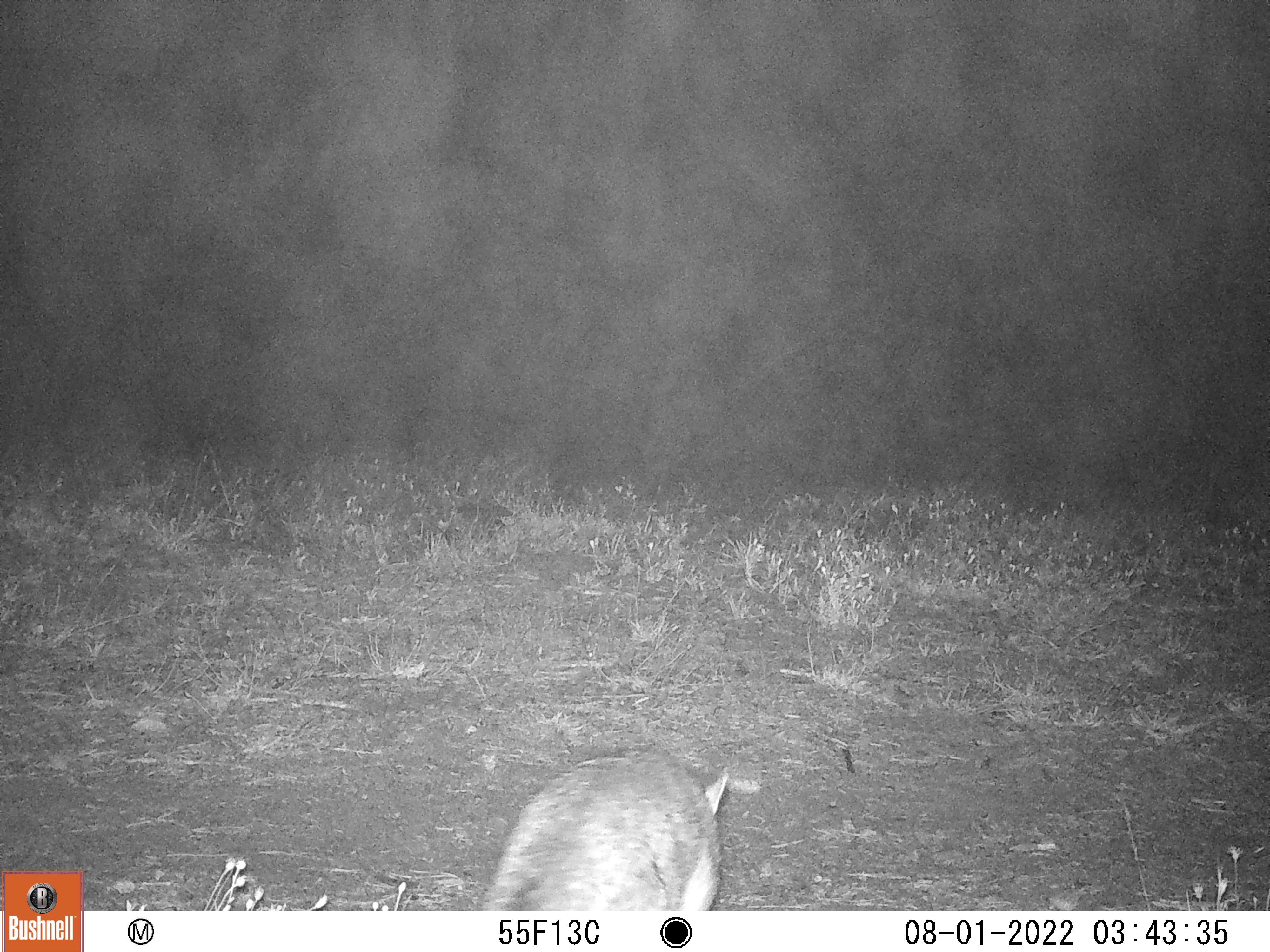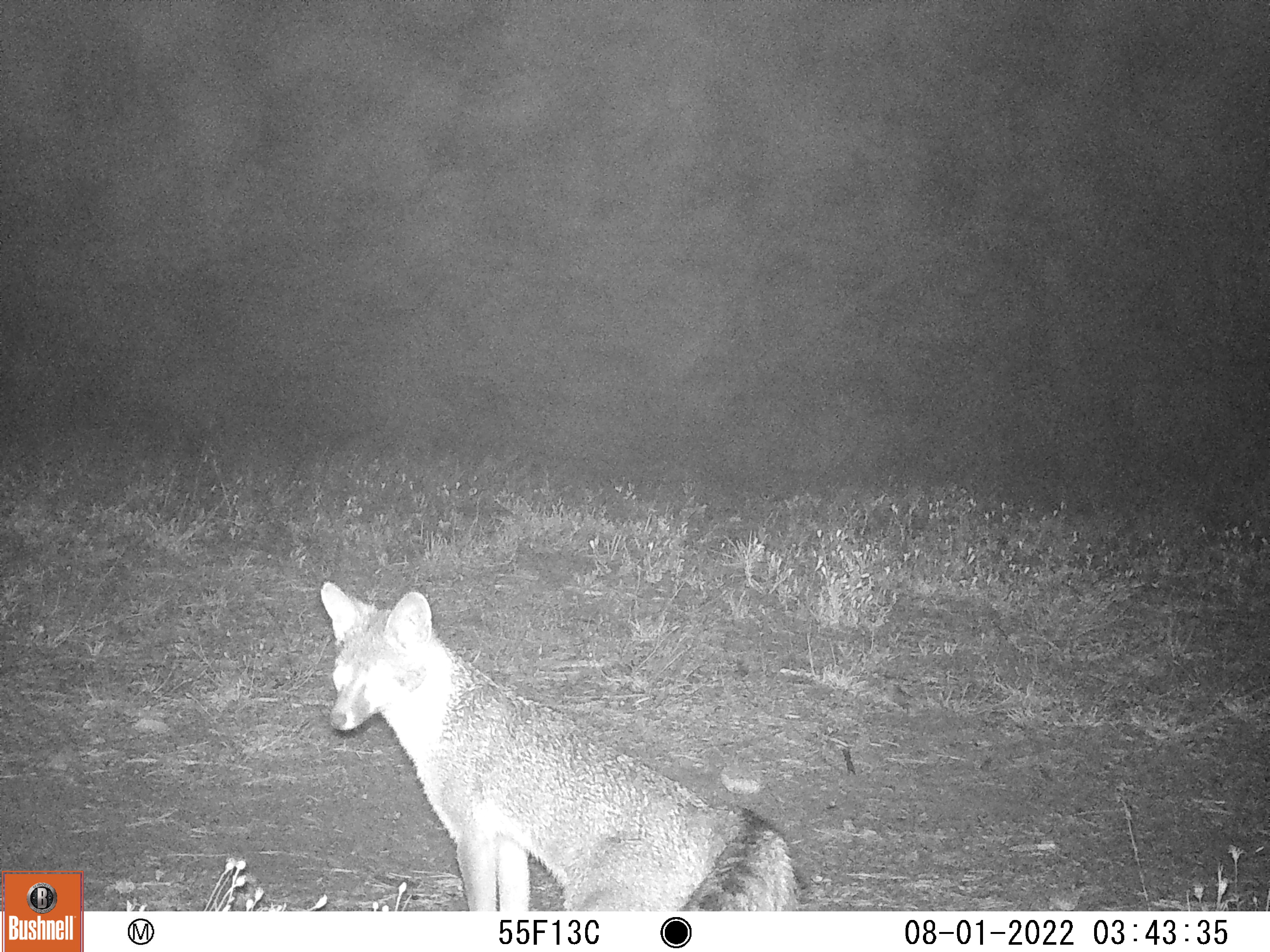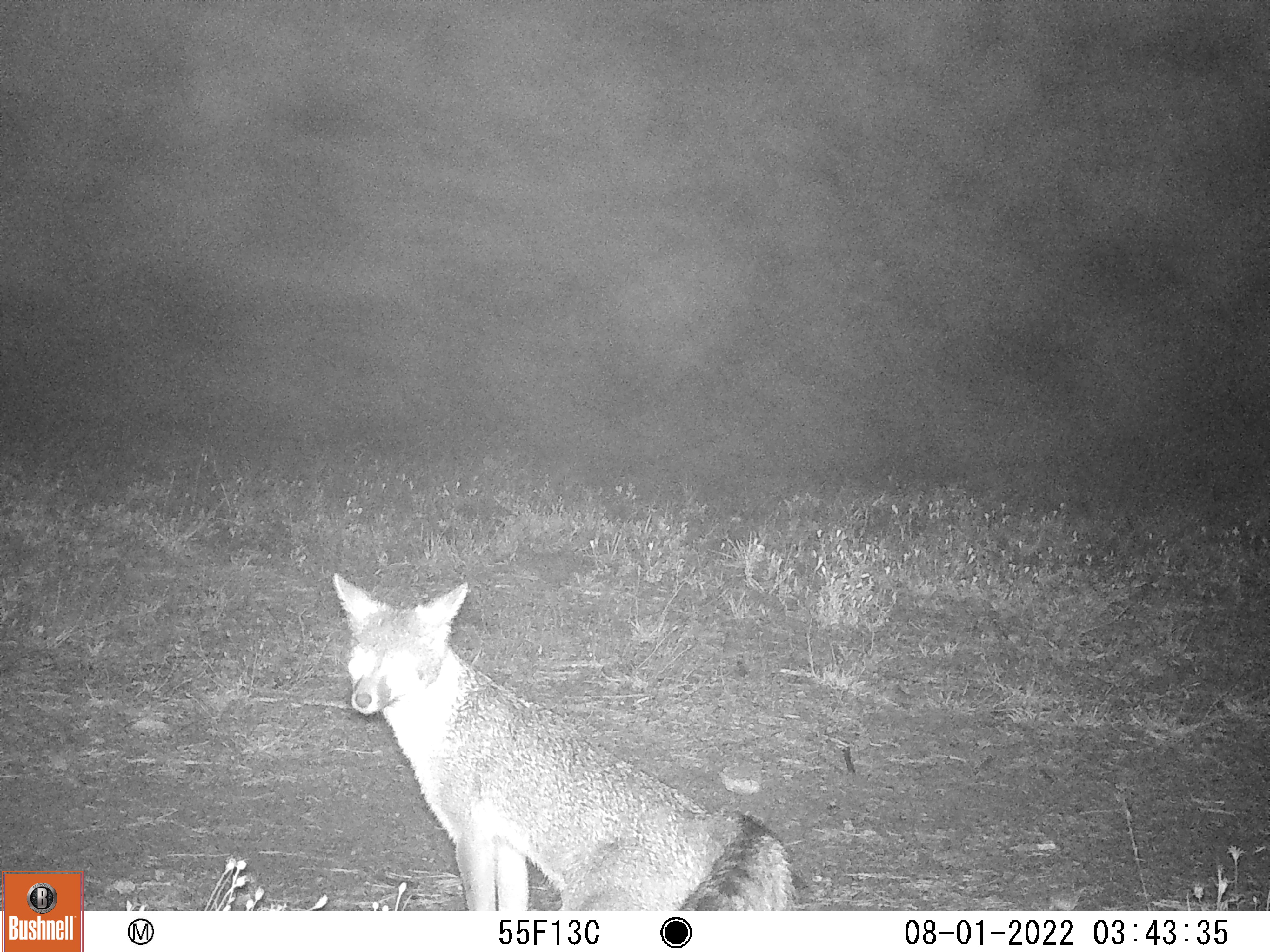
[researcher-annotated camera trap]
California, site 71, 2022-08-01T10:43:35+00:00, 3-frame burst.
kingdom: Animalia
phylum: Chordata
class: Mammalia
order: Carnivora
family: Canidae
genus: Urocyon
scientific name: Urocyon cinereoargenteus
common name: gray fox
Gray fox (Urocyon cinereoargenteus).